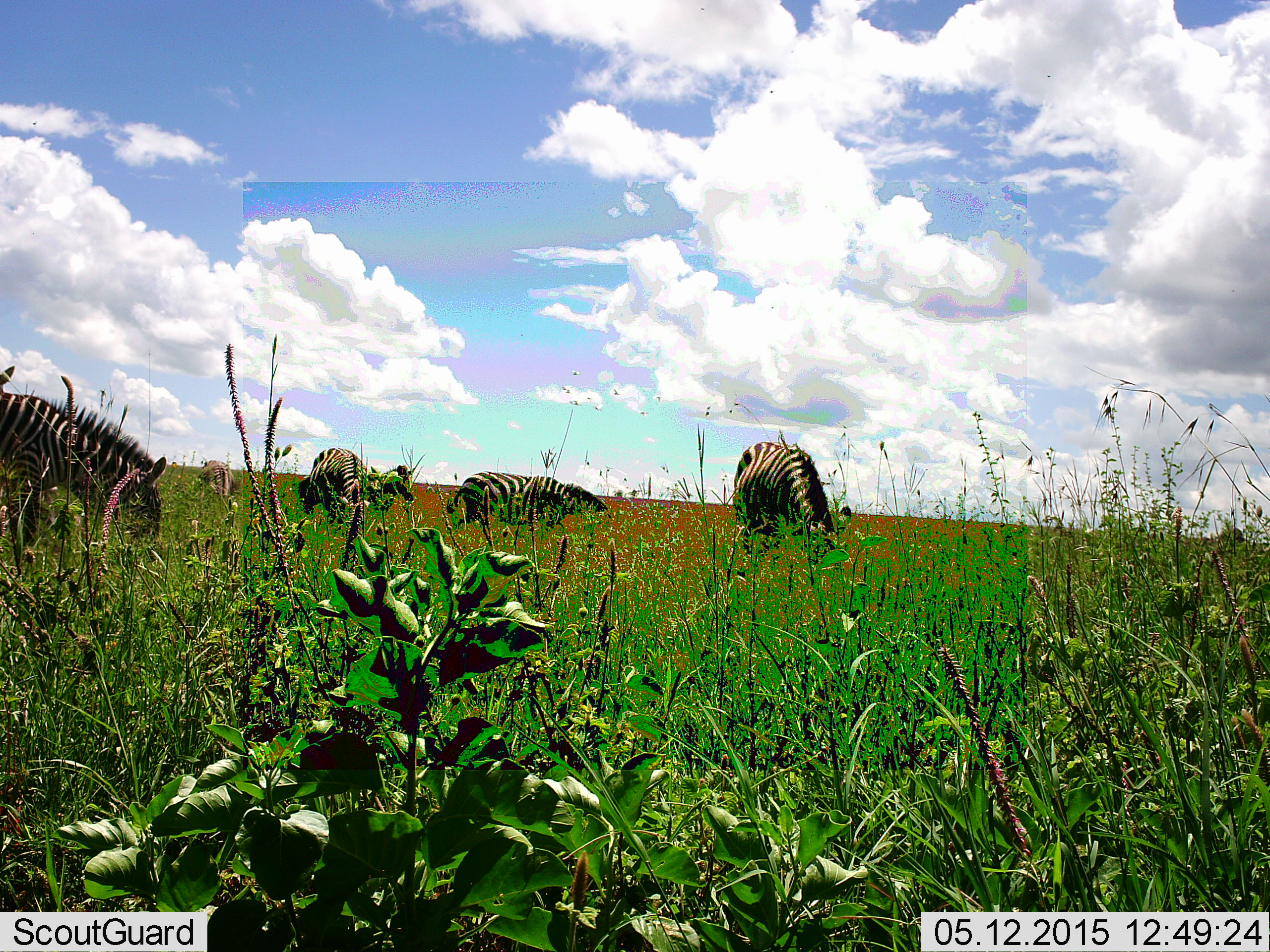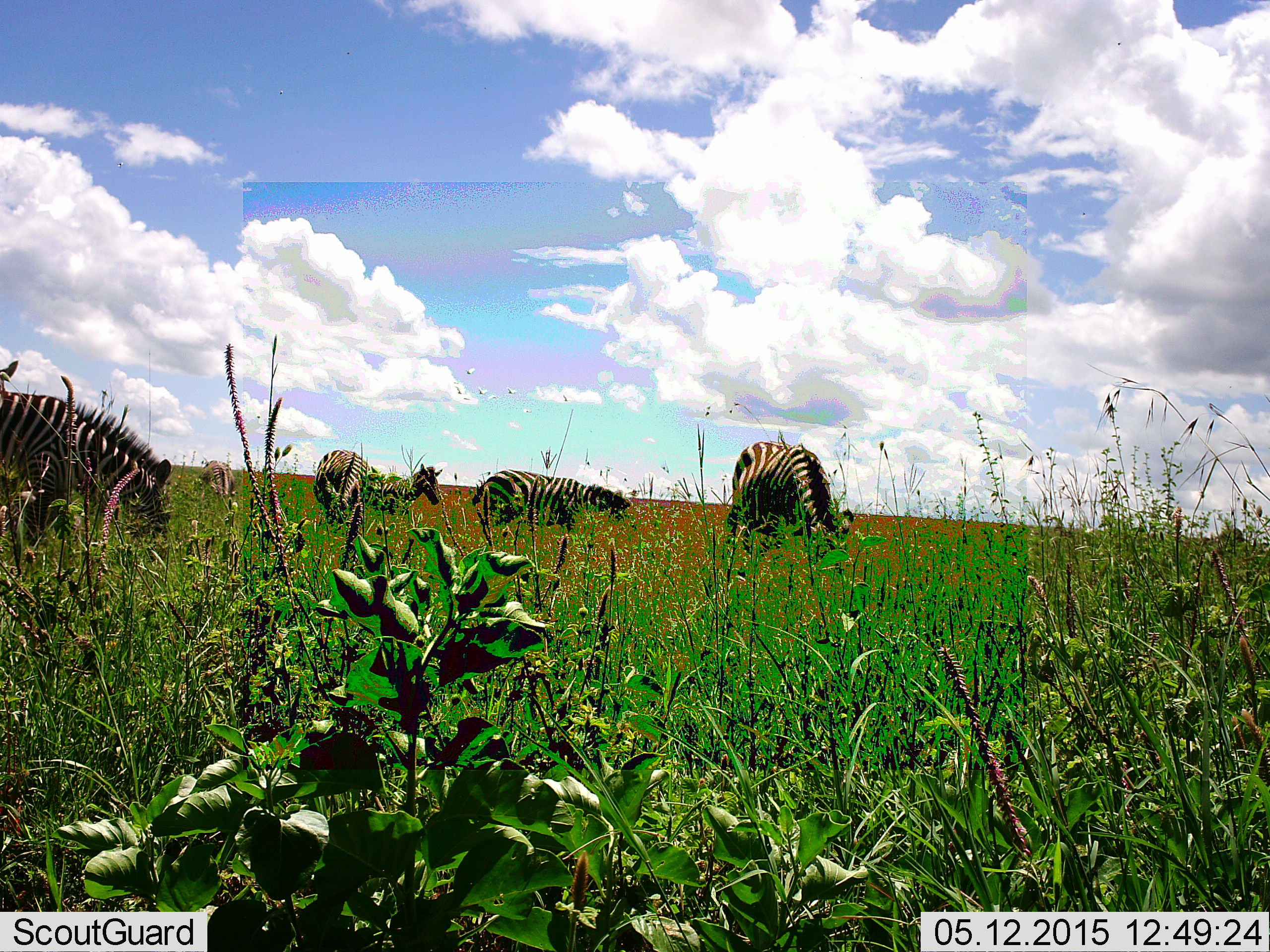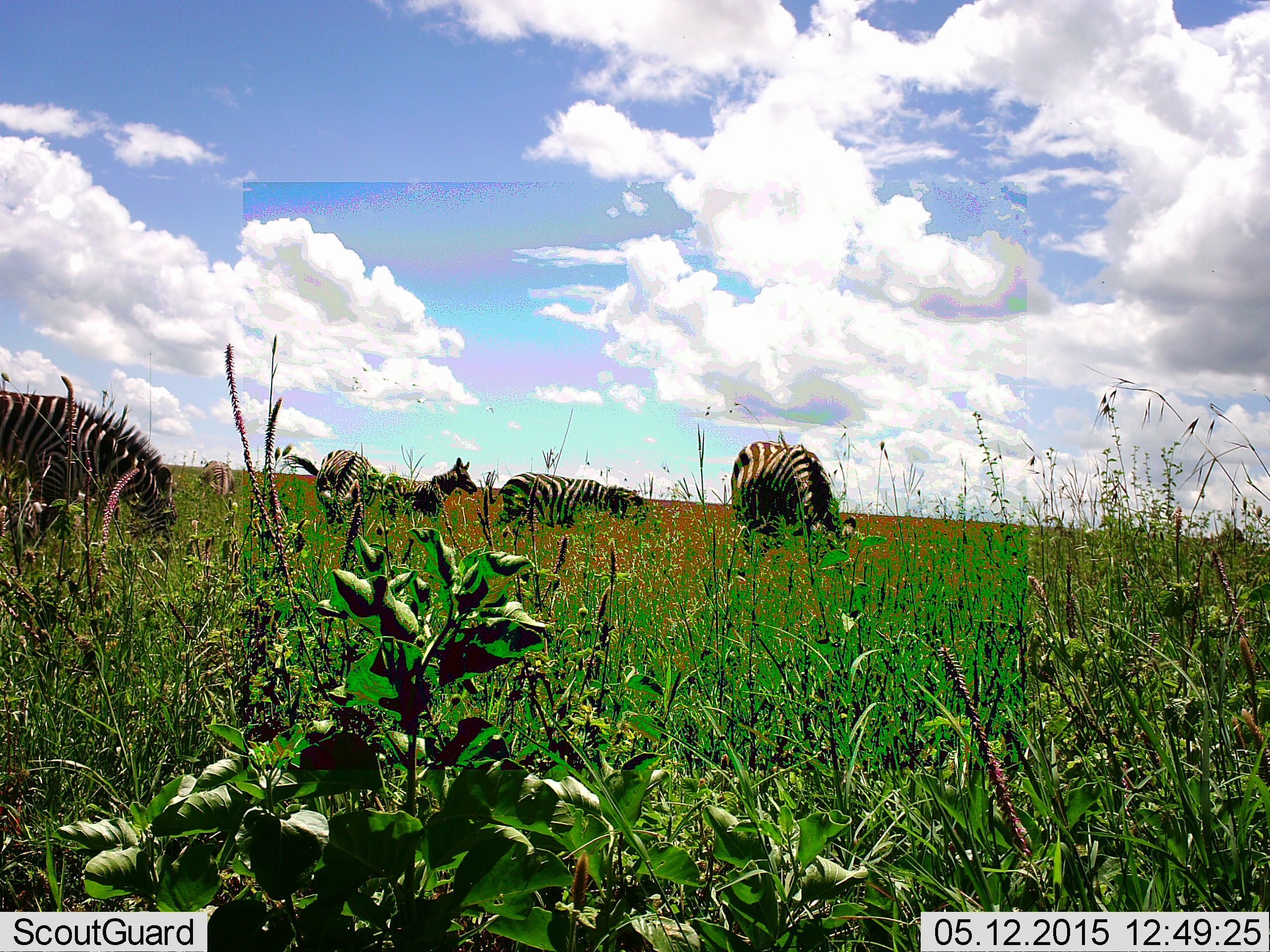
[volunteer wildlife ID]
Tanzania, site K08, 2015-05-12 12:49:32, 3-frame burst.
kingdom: Animalia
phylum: Chordata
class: Mammalia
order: Perissodactyla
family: Equidae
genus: Equus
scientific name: Equus quagga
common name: plains zebra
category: zebra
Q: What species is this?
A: Zebra (plains zebra) (Equus quagga).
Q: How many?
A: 6.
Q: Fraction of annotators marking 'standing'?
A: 18%.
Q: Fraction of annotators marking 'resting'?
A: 0%.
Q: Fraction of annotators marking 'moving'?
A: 55%.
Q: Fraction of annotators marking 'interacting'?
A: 9%.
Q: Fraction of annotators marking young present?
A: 0%.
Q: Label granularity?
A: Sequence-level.